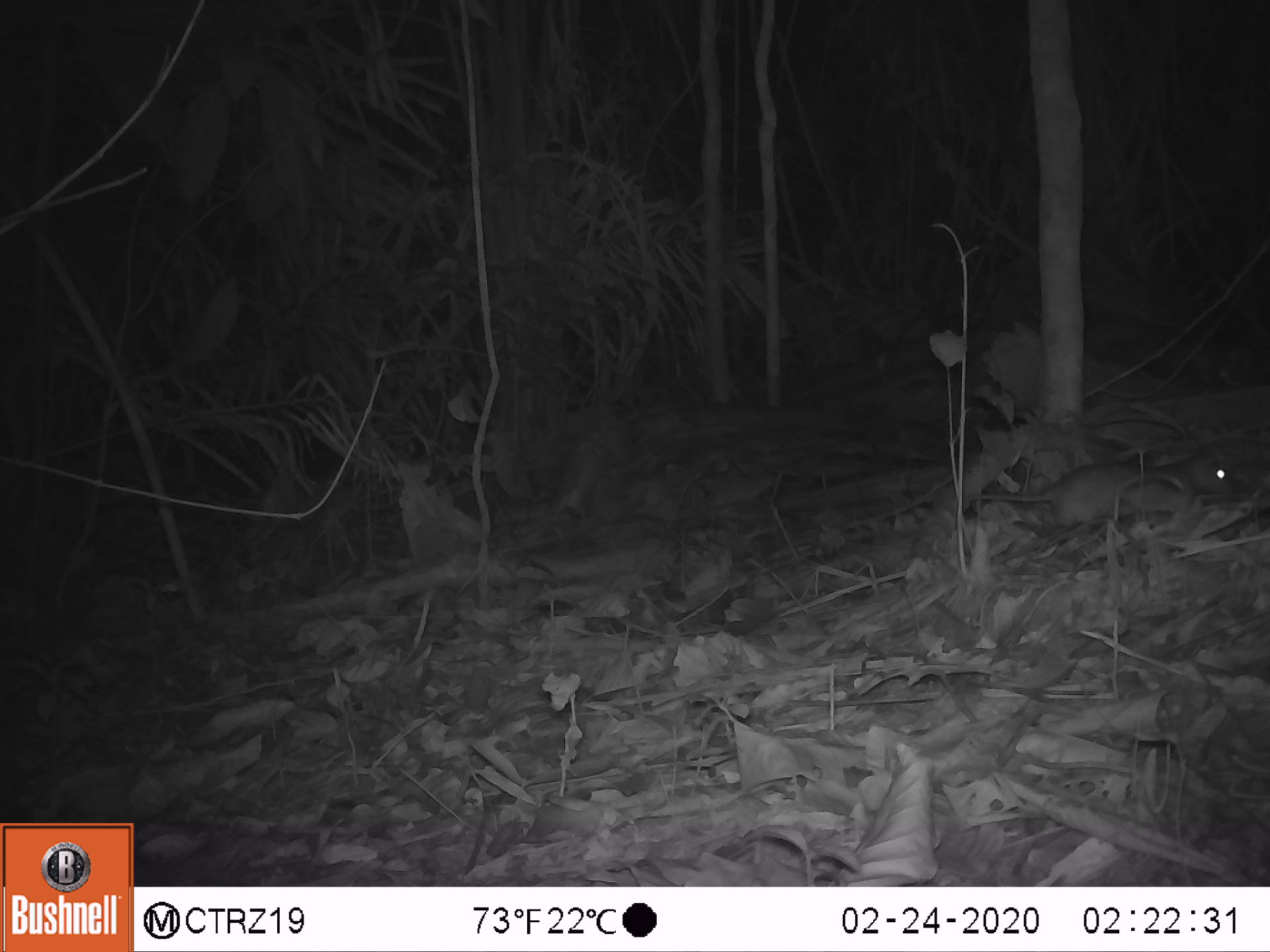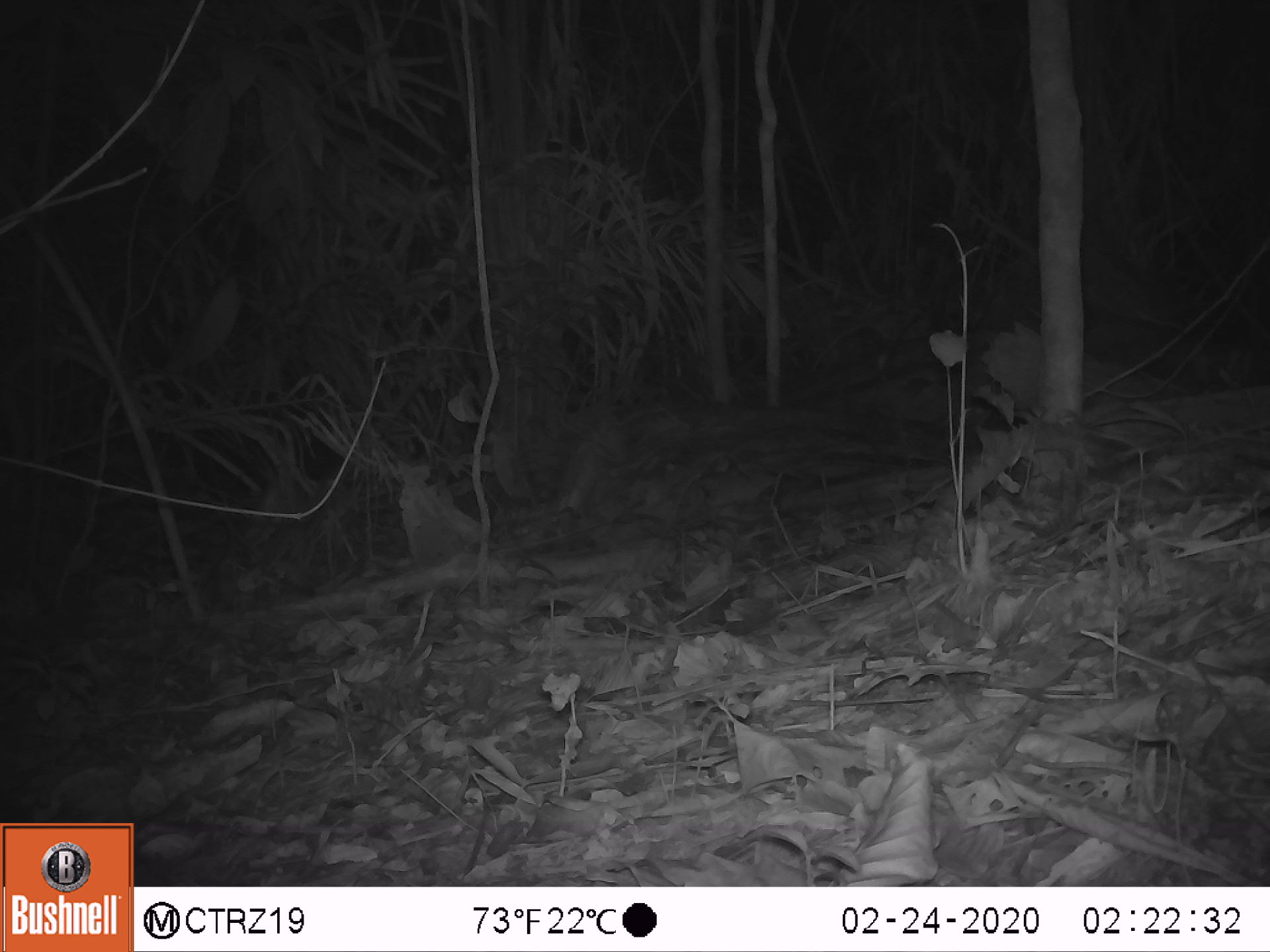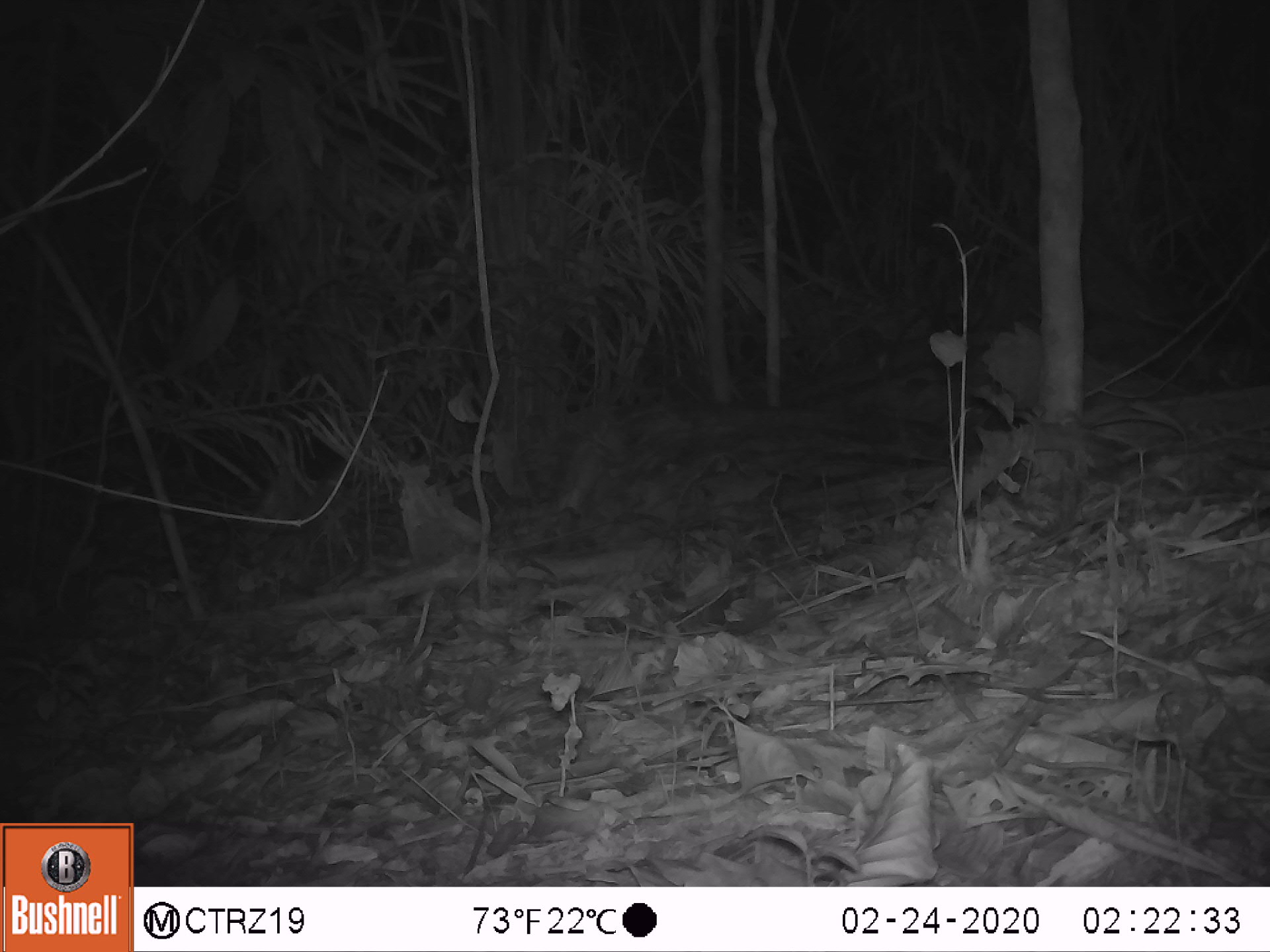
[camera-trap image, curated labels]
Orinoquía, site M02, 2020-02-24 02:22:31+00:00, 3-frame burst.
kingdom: Animalia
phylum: Chordata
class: Mammalia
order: Rodentia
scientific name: Rodentia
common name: rodent